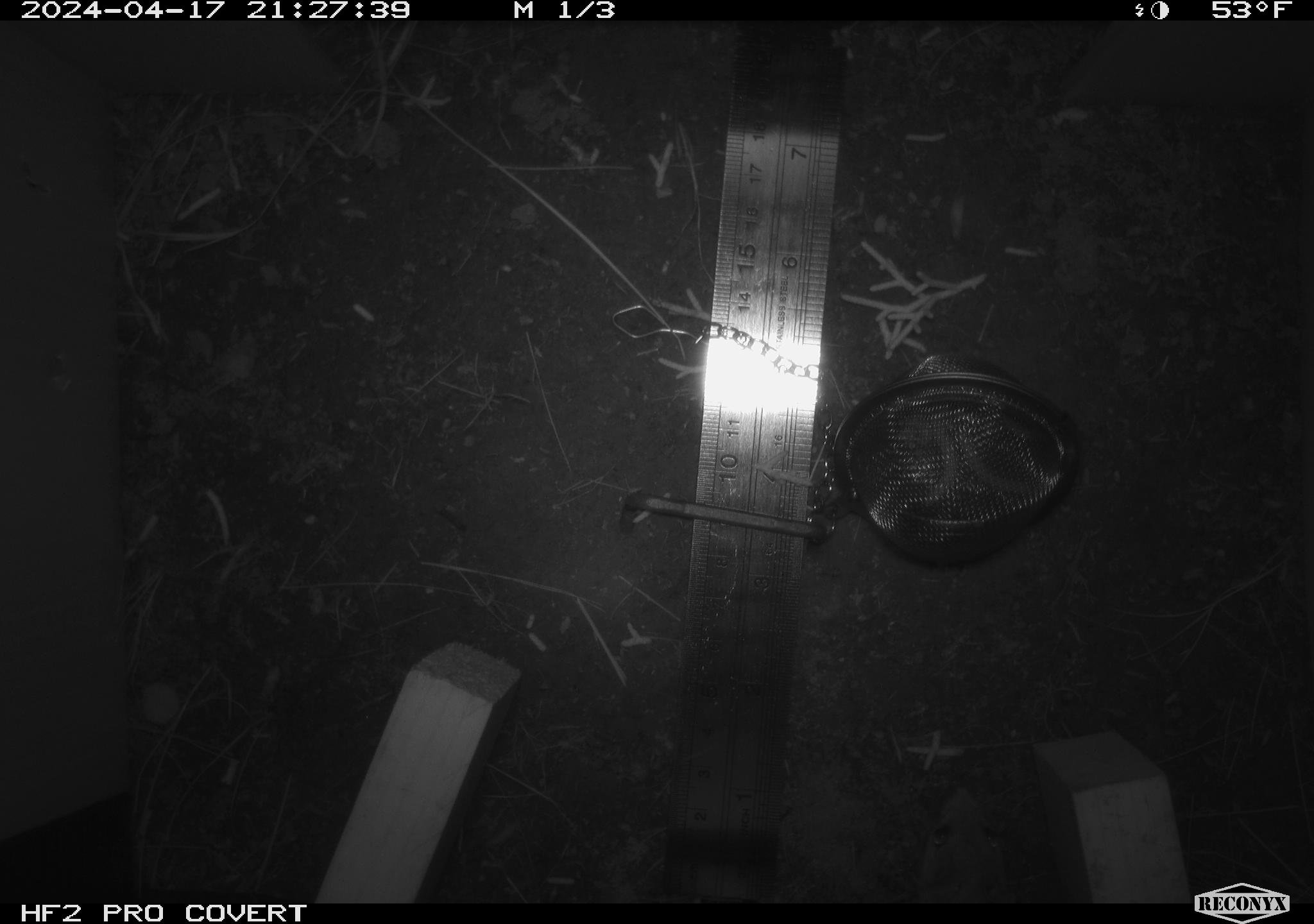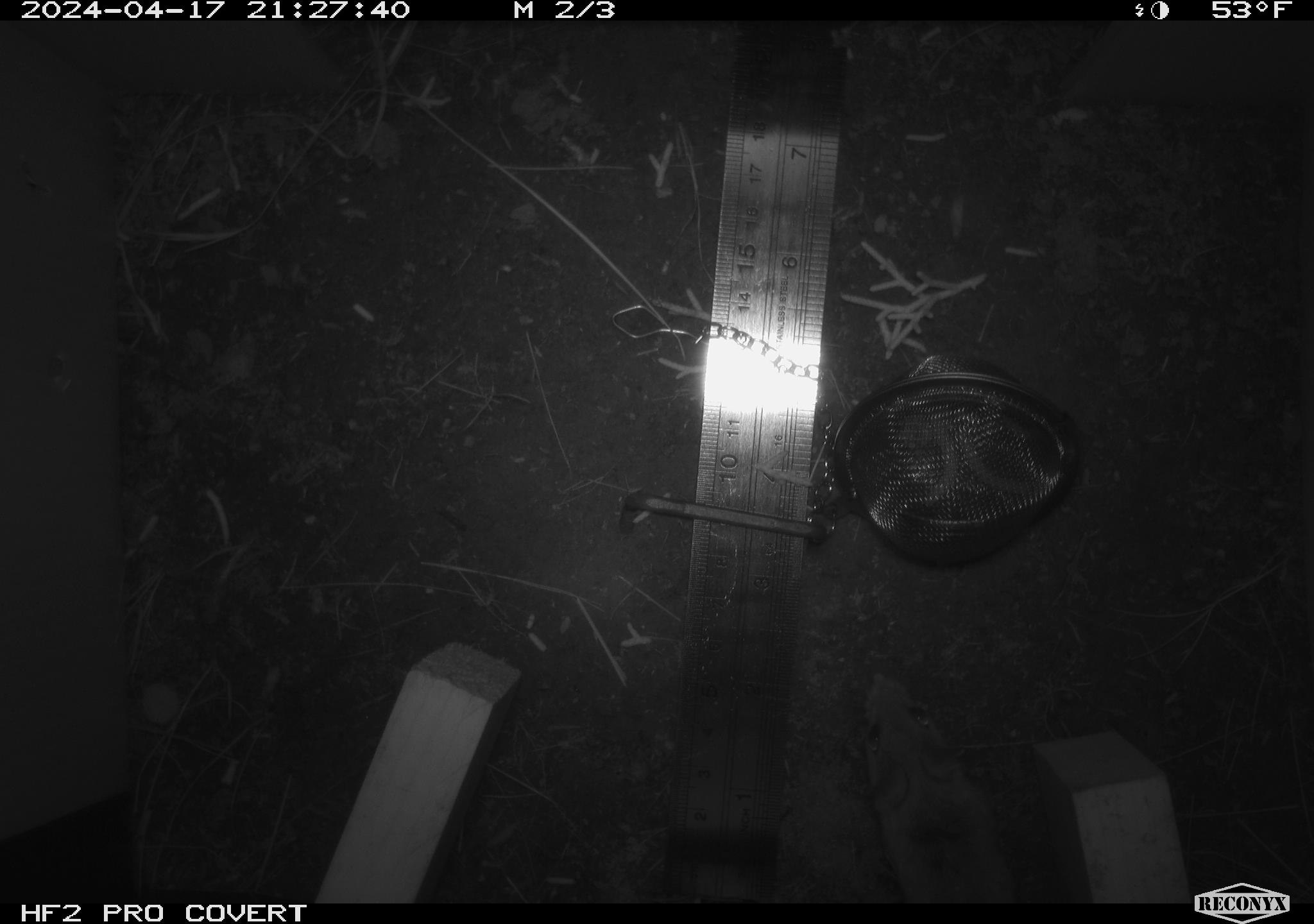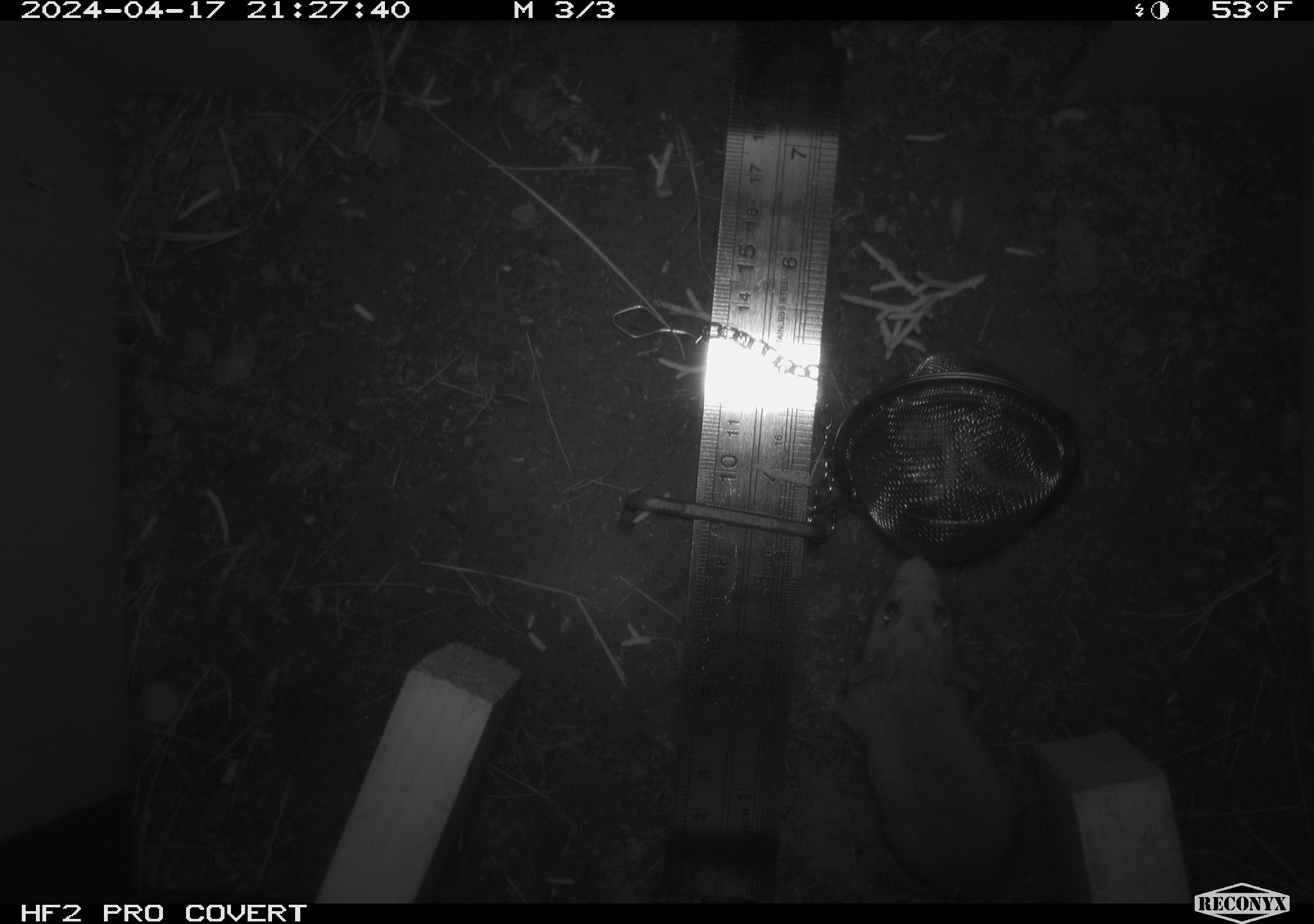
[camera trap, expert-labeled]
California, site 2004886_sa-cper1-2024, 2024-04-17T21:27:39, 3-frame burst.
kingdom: Animalia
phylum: Chordata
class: Mammalia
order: Rodentia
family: Heteromyidae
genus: Dipodomys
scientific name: Dipodomys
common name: kangaroo rats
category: dipodomys species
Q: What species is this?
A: Dipodomys species (kangaroo rats) (Dipodomys).